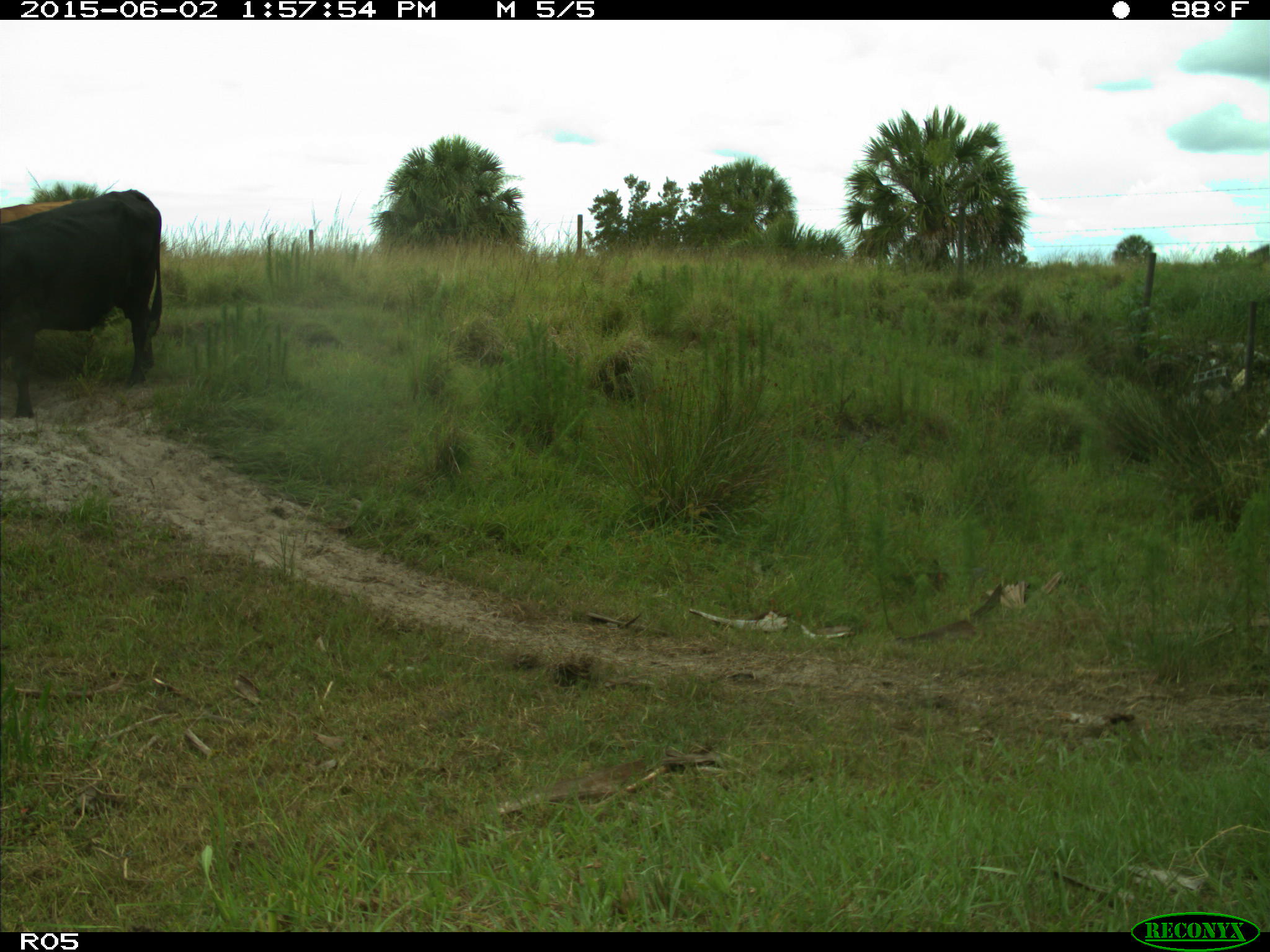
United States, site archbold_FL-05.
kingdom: Animalia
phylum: Chordata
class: Mammalia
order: Artiodactyla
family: Bovidae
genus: Bos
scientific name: Bos taurus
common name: domestic cow